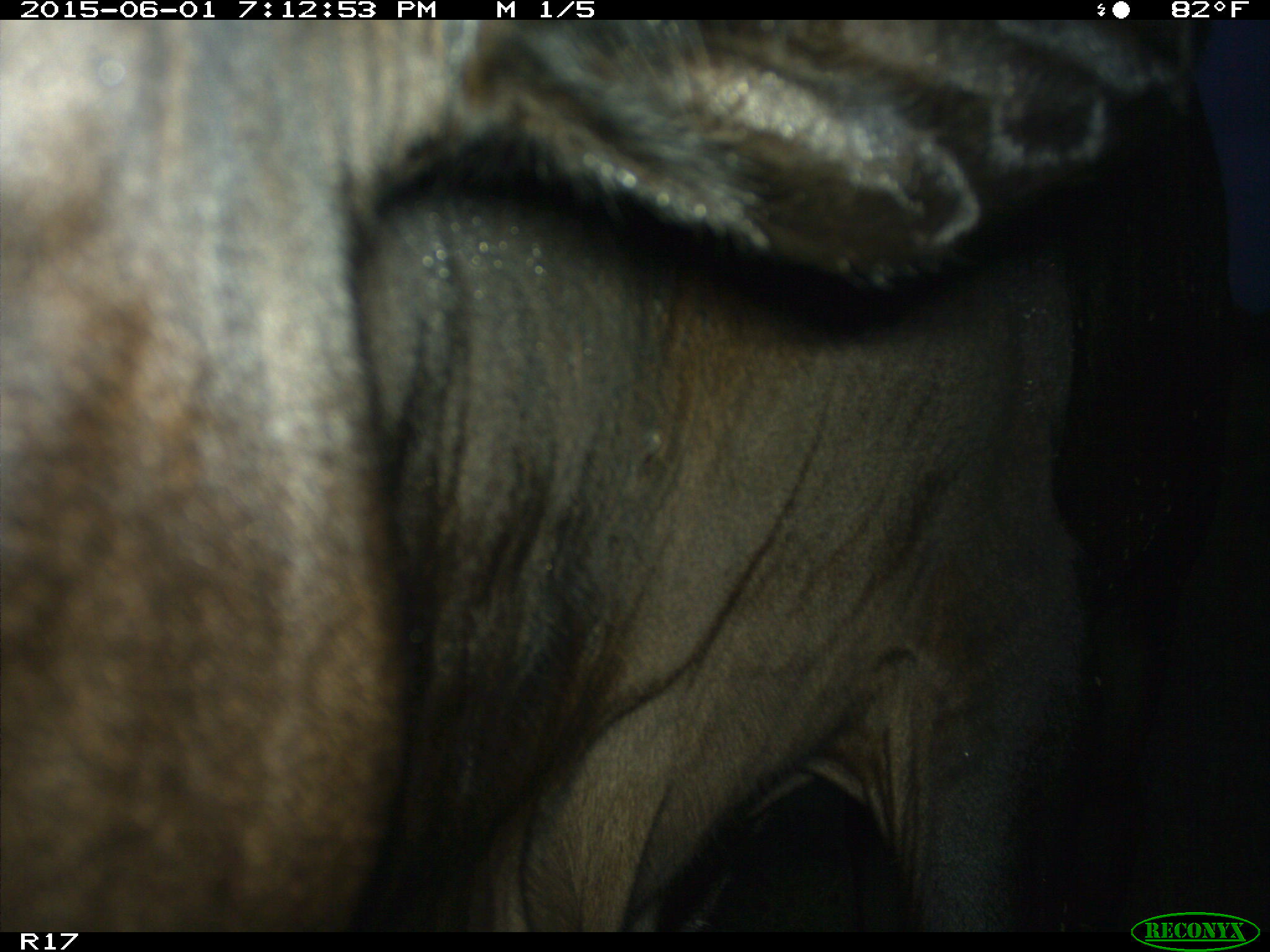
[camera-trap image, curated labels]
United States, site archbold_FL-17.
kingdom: Animalia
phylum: Chordata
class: Mammalia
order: Artiodactyla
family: Bovidae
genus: Bos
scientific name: Bos taurus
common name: domestic cow